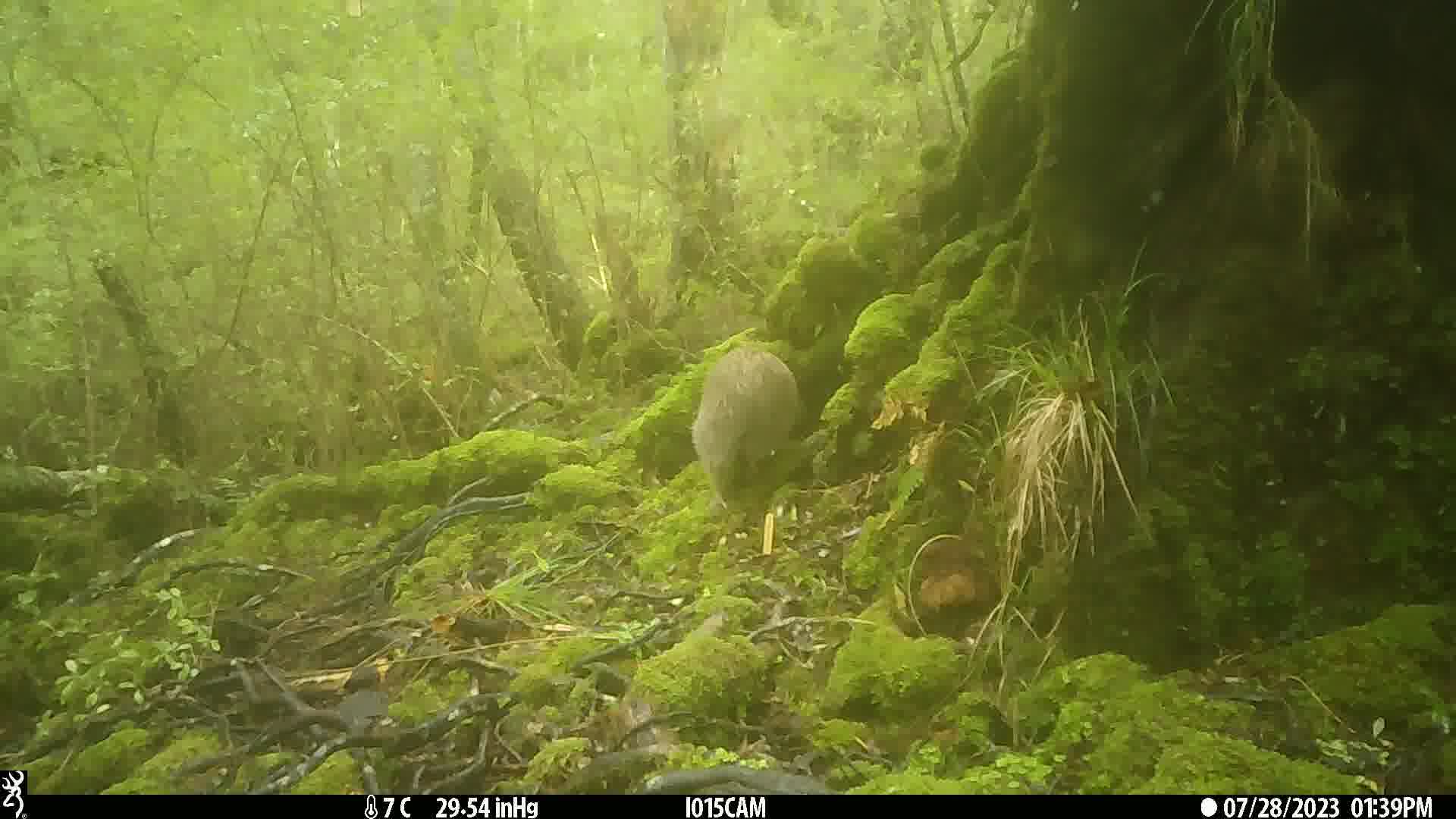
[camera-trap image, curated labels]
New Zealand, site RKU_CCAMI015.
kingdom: Animalia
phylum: Chordata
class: Aves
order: Apterygiformes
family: Apterygidae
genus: Apteryx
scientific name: Apteryx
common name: kiwi